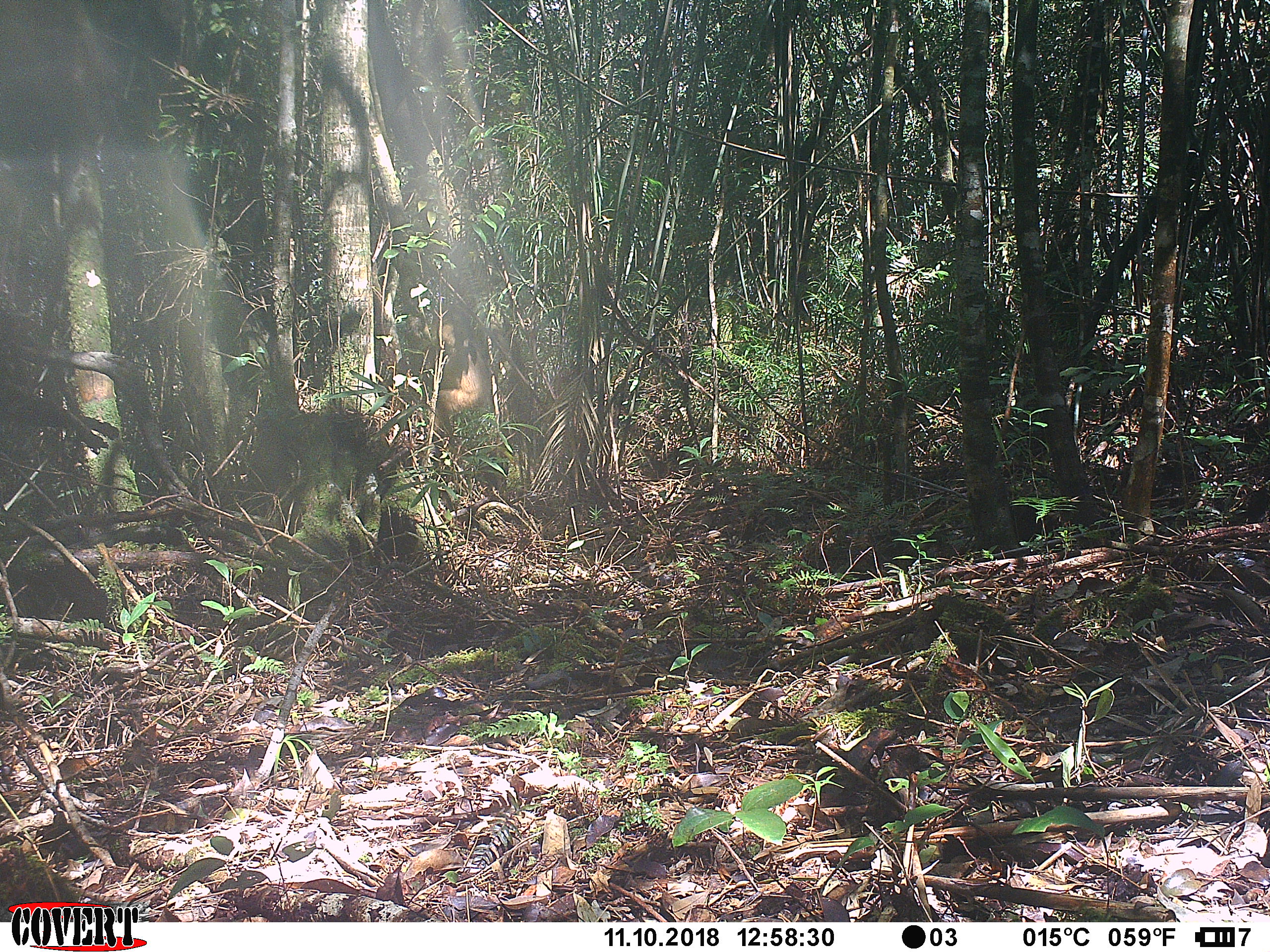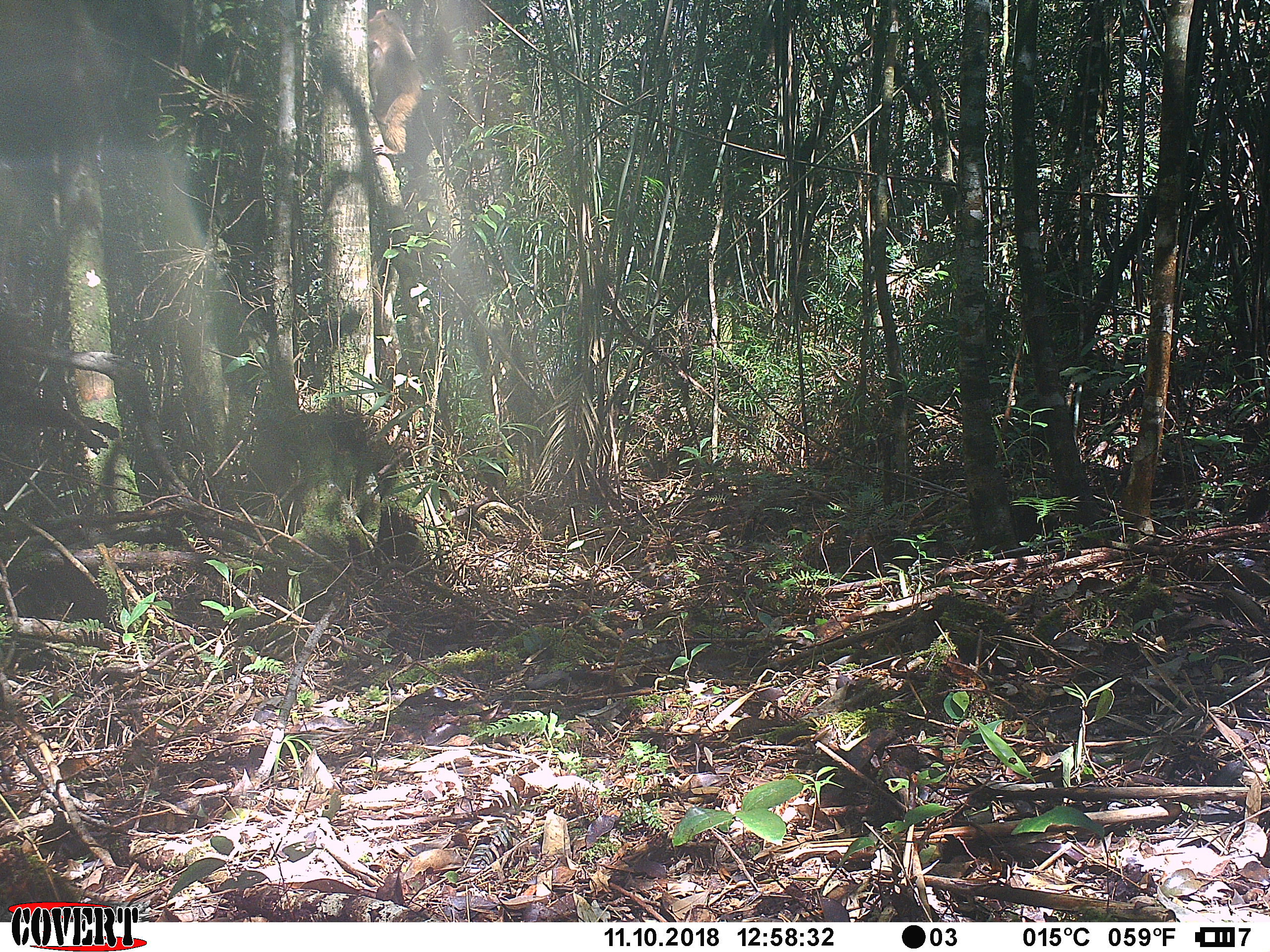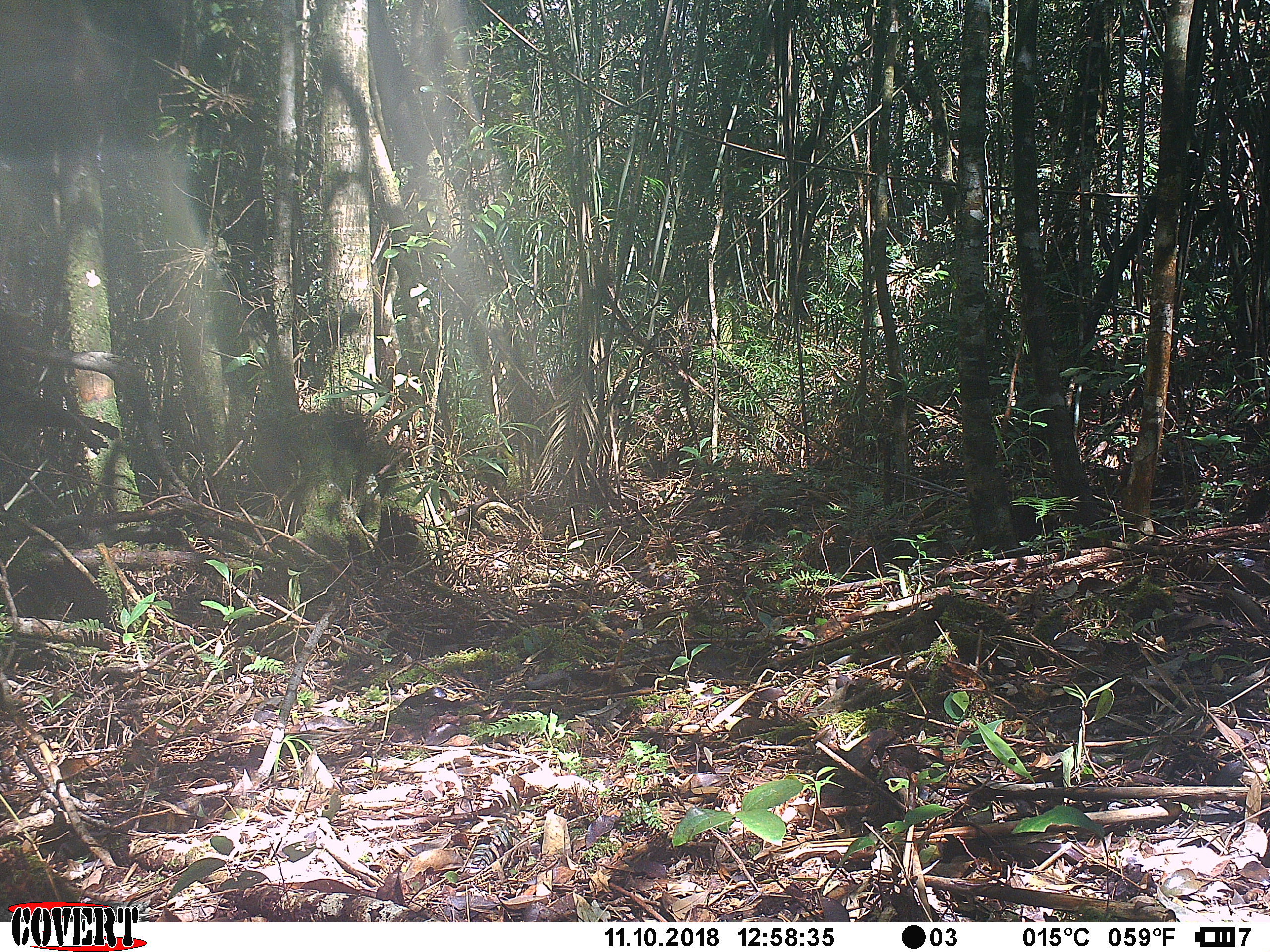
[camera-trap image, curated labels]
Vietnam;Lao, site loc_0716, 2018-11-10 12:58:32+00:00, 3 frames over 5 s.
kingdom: Animalia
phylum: Chordata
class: Mammalia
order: Primates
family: Cercopithecidae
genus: Macaca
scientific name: Macaca arctoides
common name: stump-tailed macaque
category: stump tailed macaque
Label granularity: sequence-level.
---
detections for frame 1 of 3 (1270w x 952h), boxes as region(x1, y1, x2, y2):
stump tailed macaque: region(423, 294, 492, 429)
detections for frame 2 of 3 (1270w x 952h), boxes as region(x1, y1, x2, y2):
stump tailed macaque: region(366, 9, 422, 156)